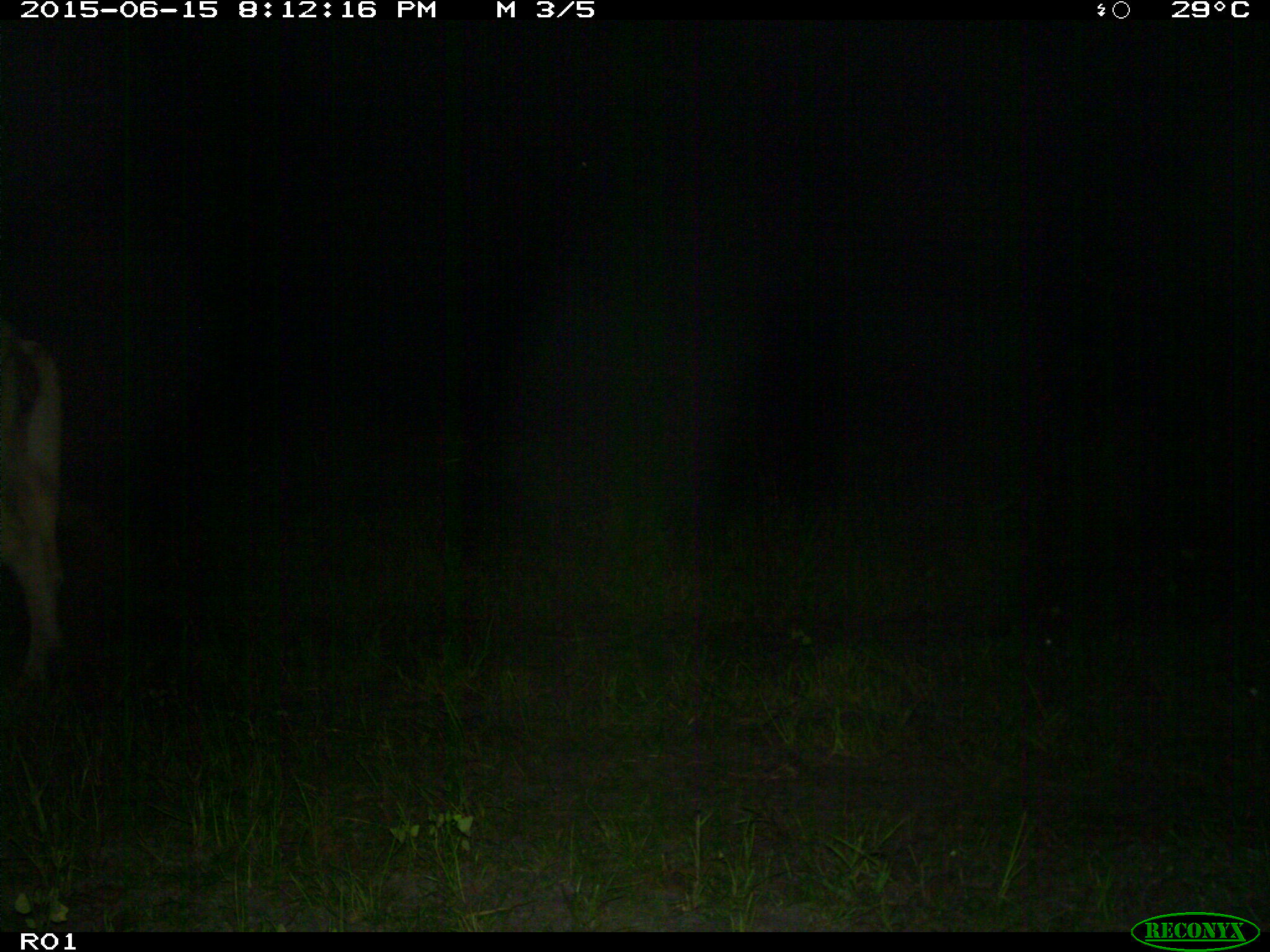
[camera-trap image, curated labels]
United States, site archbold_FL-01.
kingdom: Animalia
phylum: Chordata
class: Mammalia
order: Artiodactyla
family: Bovidae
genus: Bos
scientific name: Bos taurus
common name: domestic cow